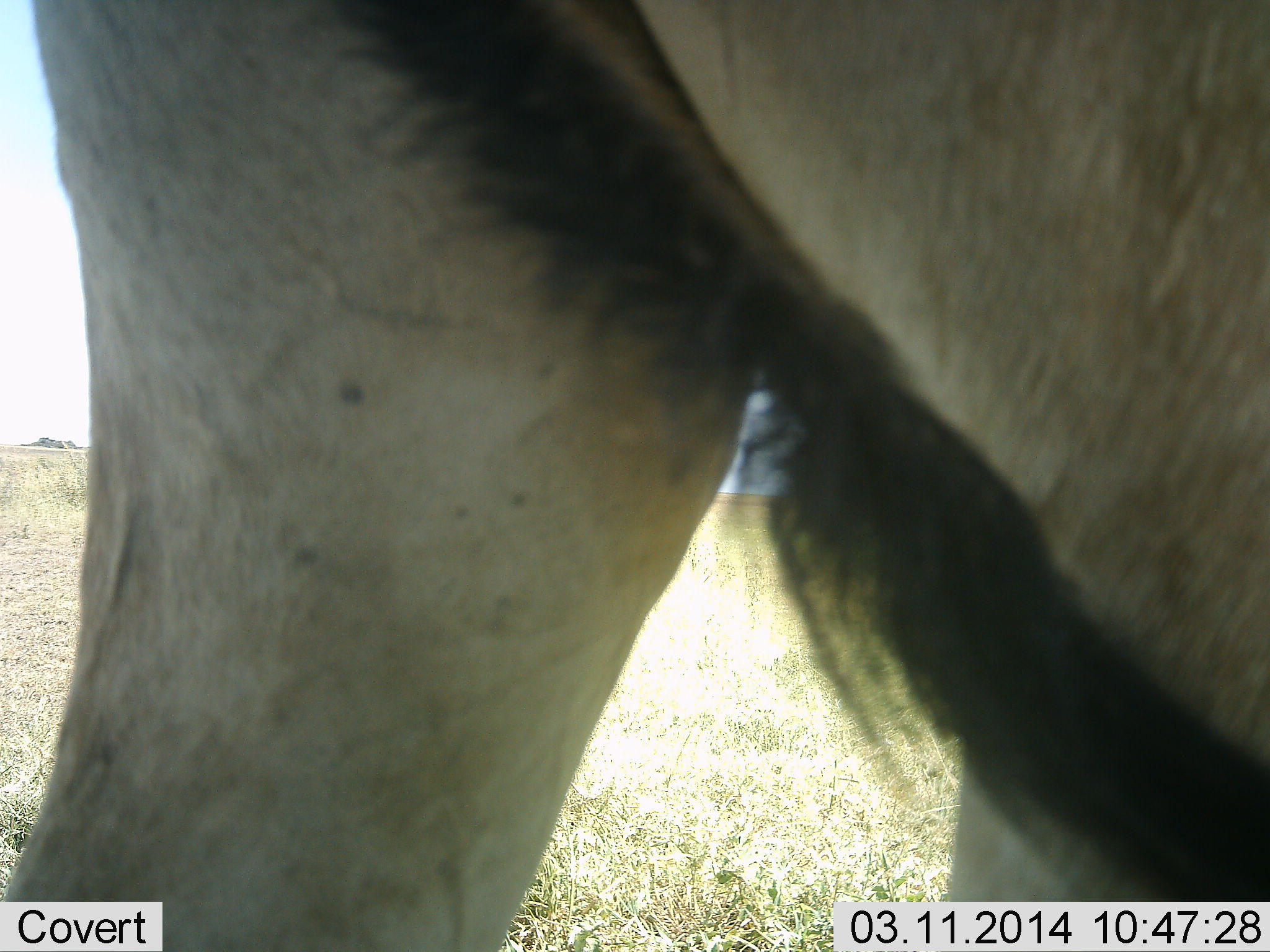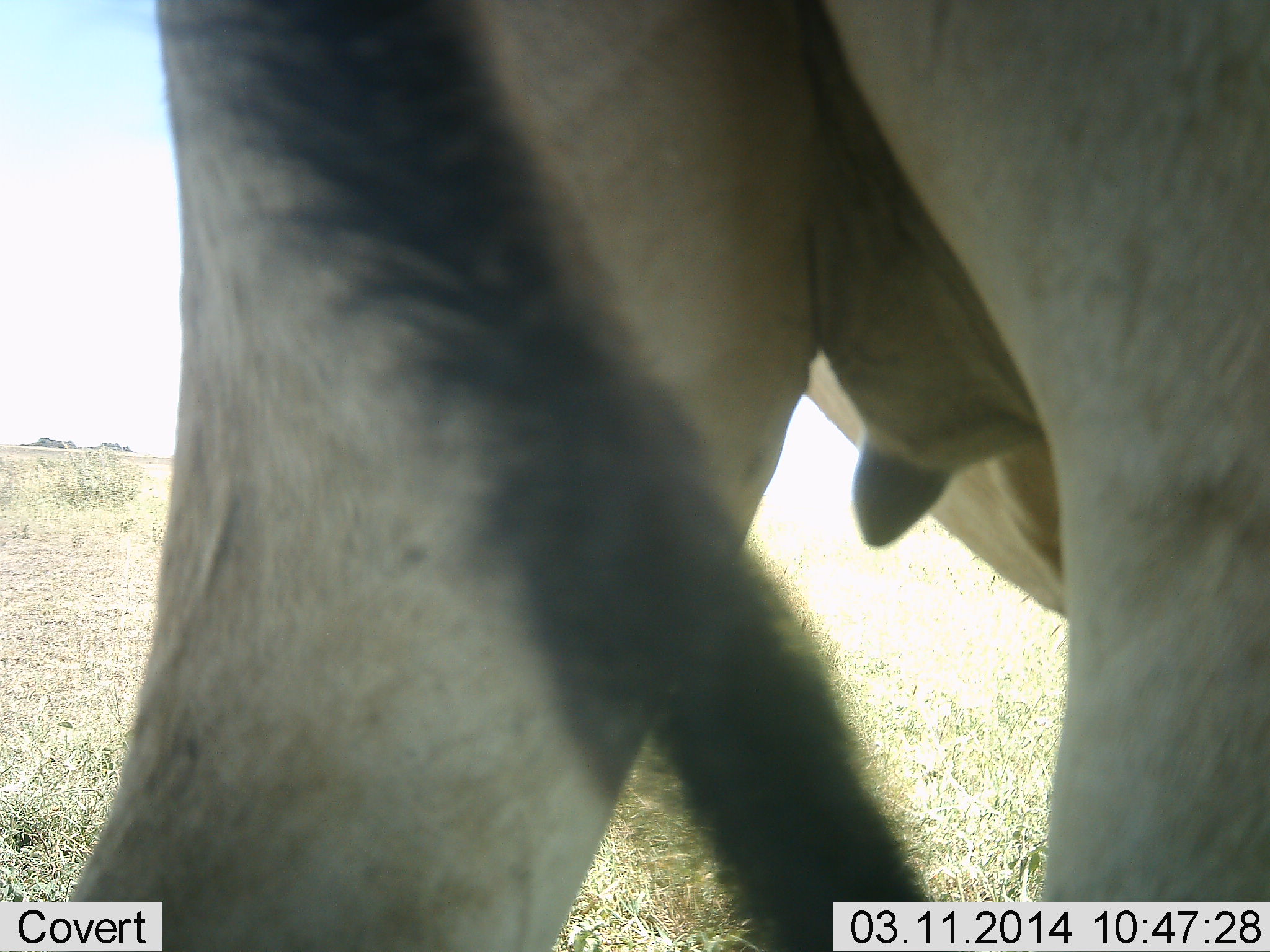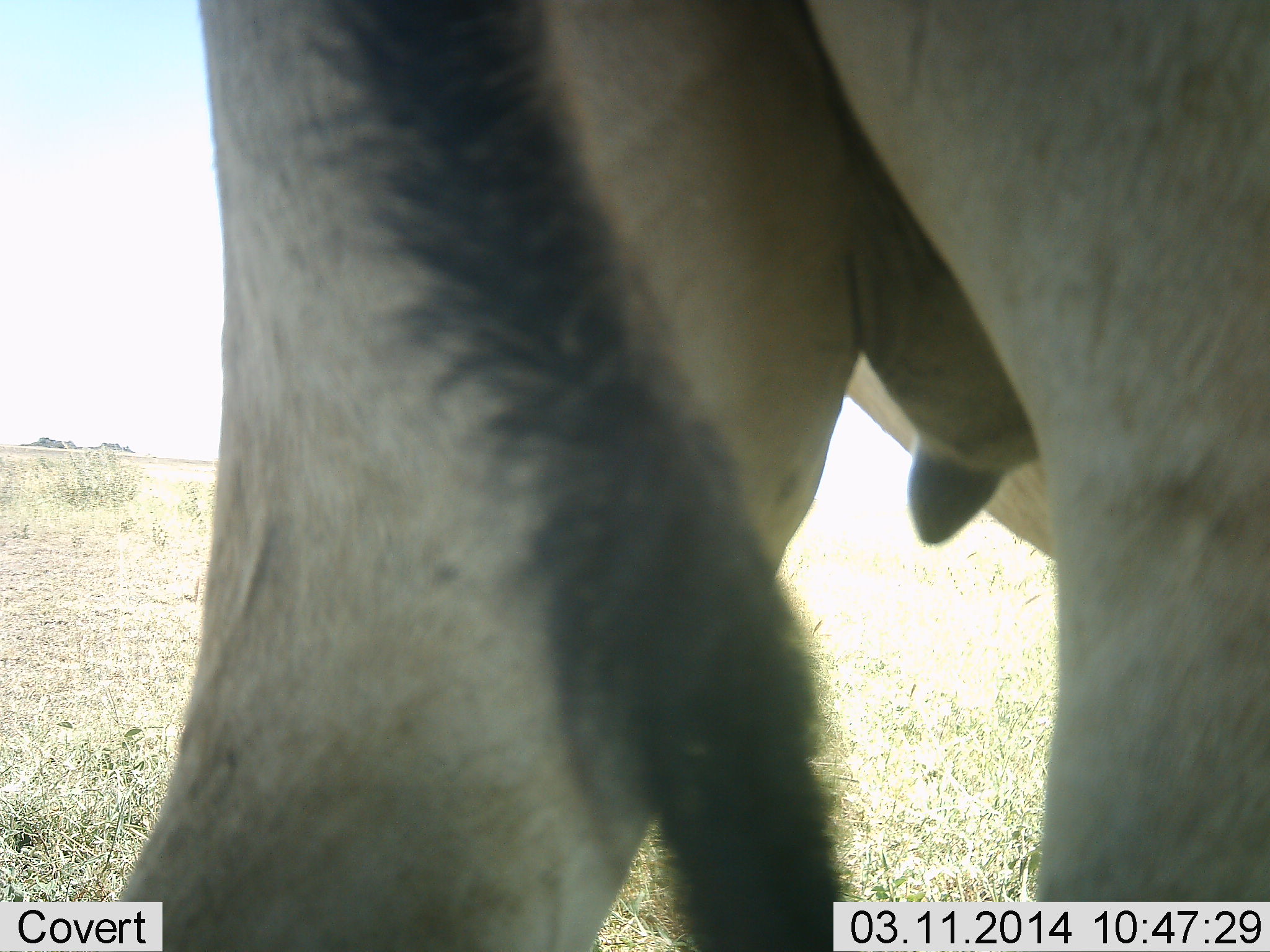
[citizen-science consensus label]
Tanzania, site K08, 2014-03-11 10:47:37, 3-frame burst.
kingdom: Animalia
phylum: Chordata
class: Mammalia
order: Artiodactyla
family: Bovidae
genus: Alcelaphus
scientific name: Alcelaphus buselaphus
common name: hartebeest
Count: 1.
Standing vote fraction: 90%.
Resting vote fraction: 0%.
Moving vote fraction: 10%.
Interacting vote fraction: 0%.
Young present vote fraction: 0%.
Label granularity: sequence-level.